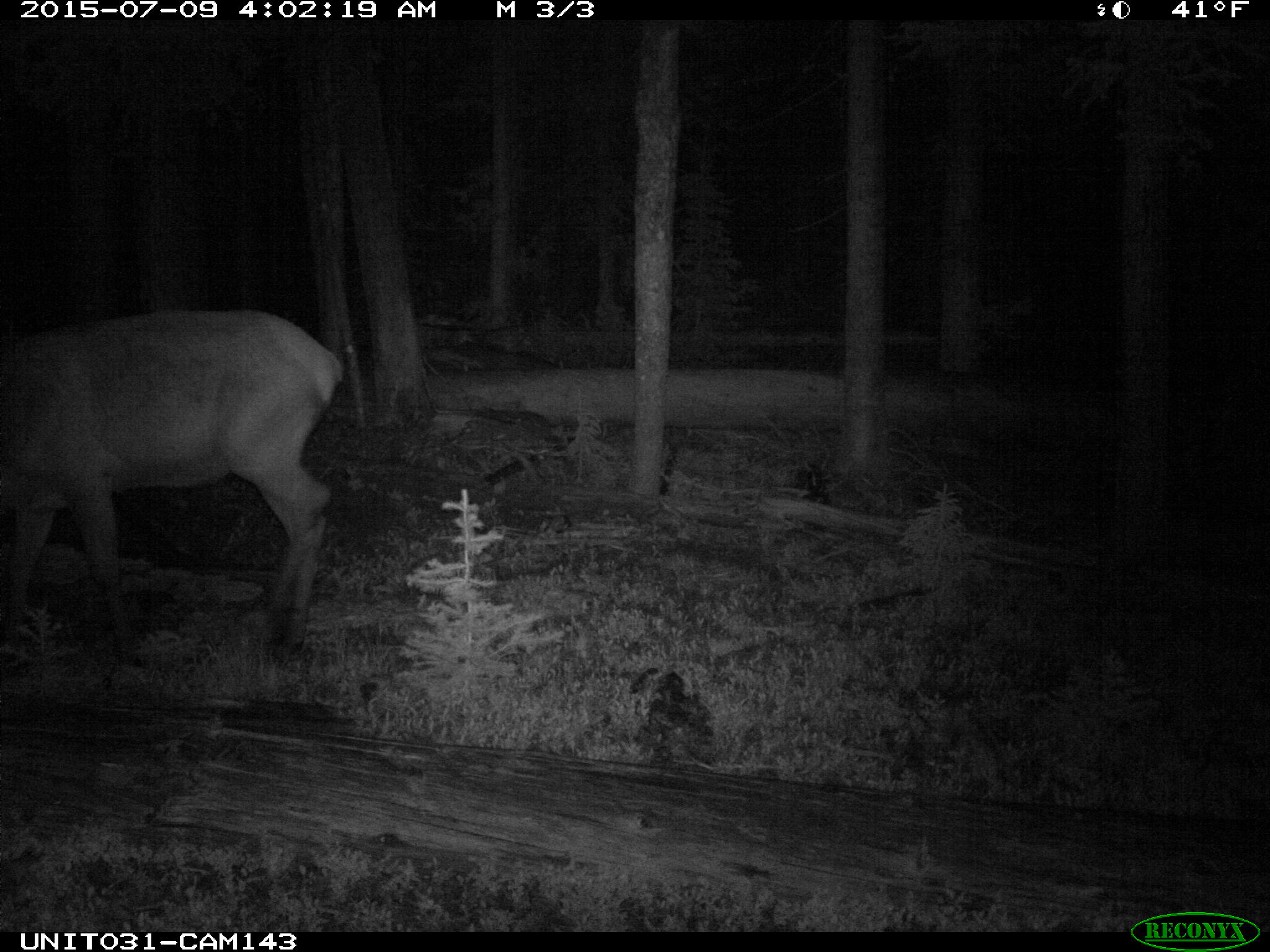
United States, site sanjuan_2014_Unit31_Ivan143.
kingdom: Animalia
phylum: Chordata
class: Mammalia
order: Artiodactyla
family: Cervidae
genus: Cervus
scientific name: Cervus elaphus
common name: red deer